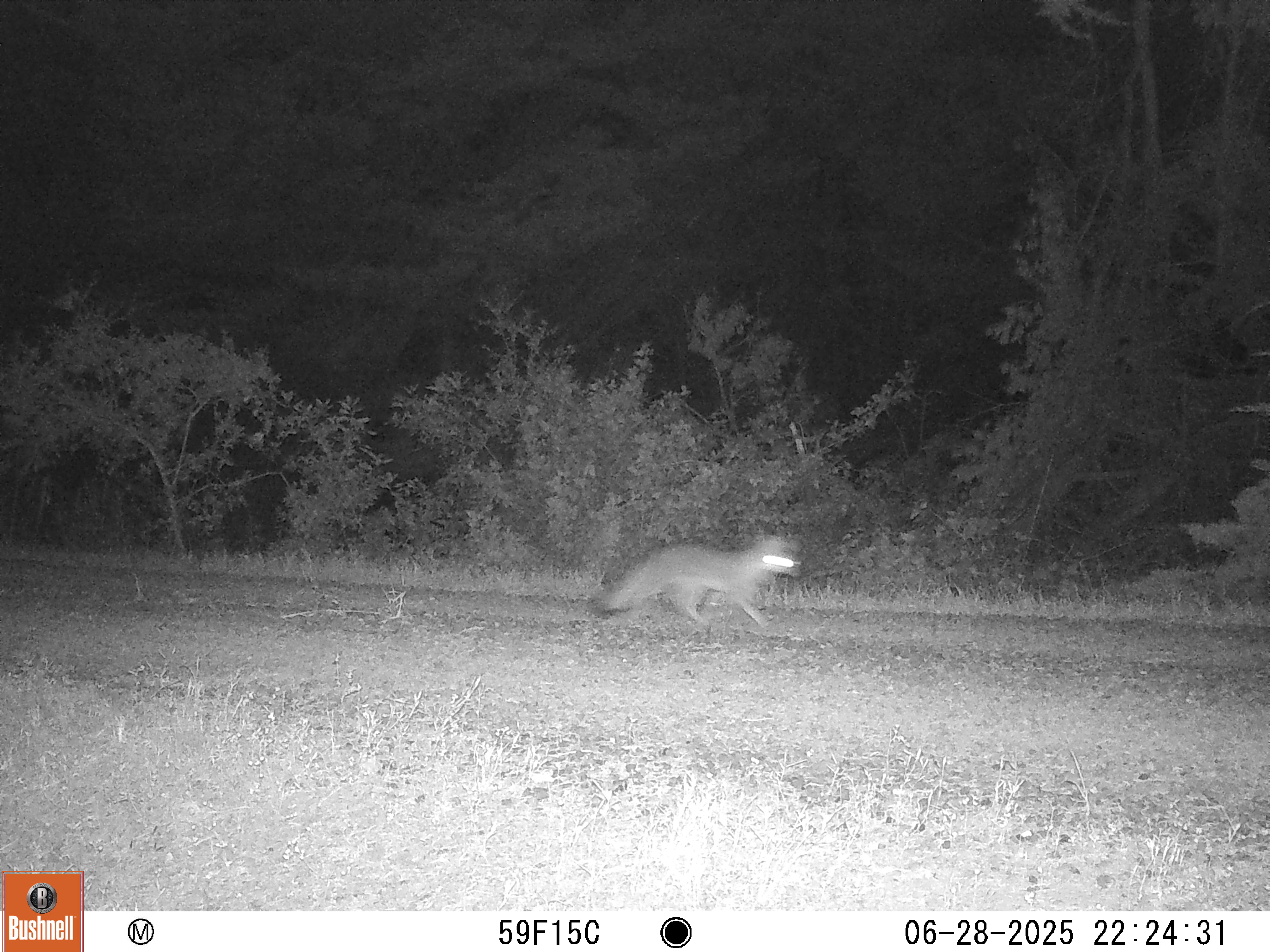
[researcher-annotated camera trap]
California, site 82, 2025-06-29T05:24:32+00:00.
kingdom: Animalia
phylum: Chordata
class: Mammalia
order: Carnivora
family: Canidae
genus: Urocyon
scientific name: Urocyon cinereoargenteus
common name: gray fox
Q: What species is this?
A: Gray fox (Urocyon cinereoargenteus).